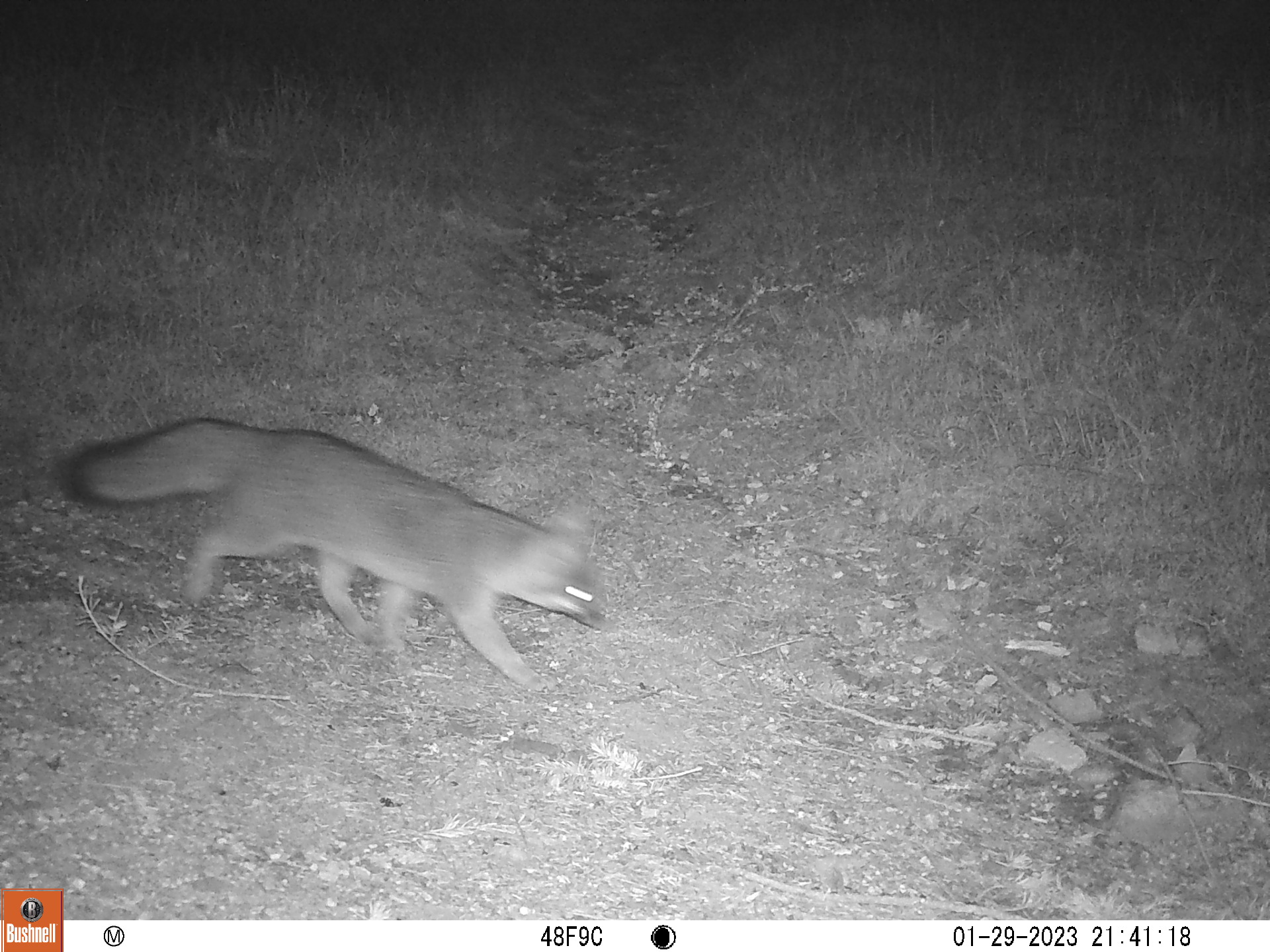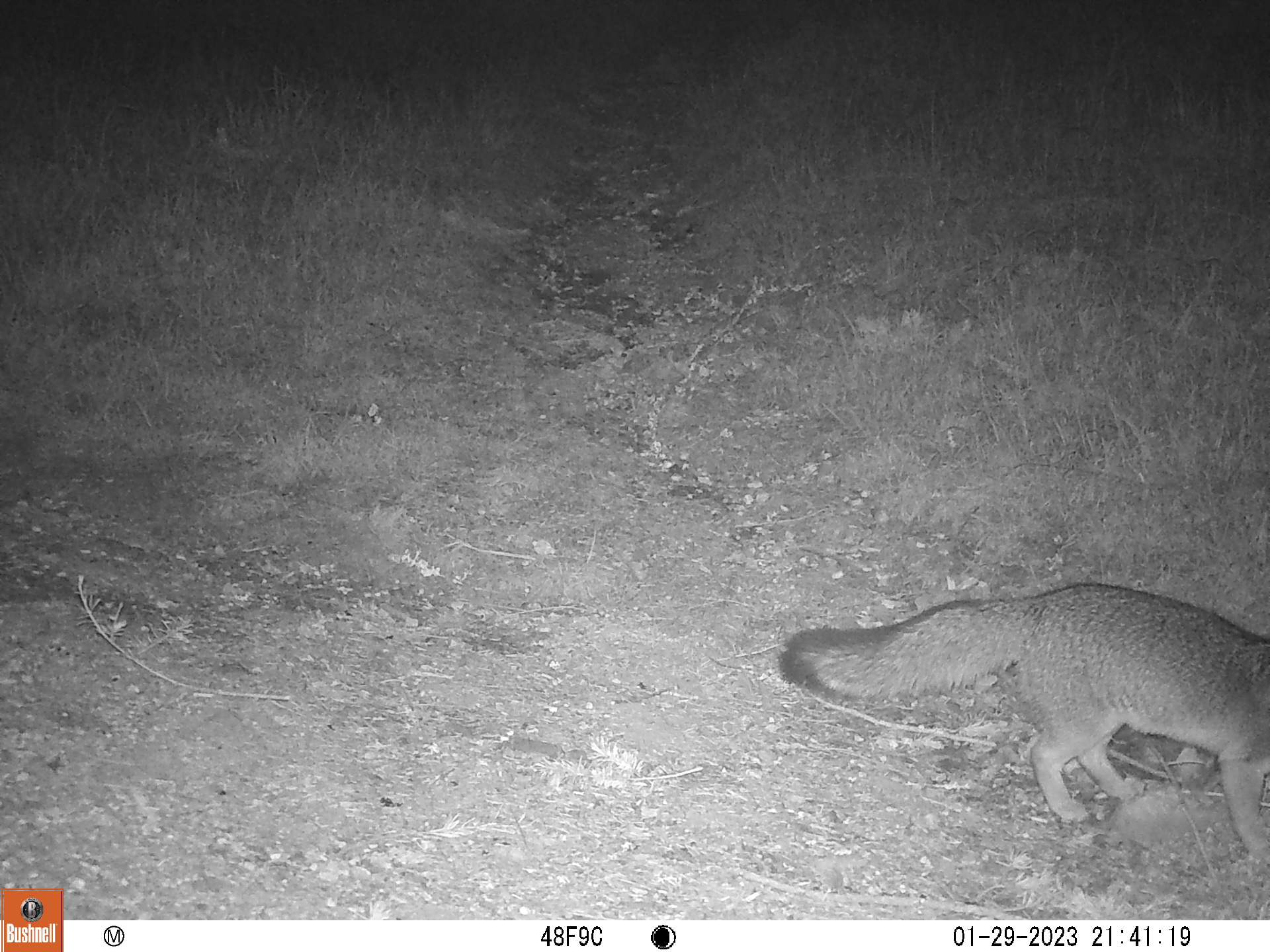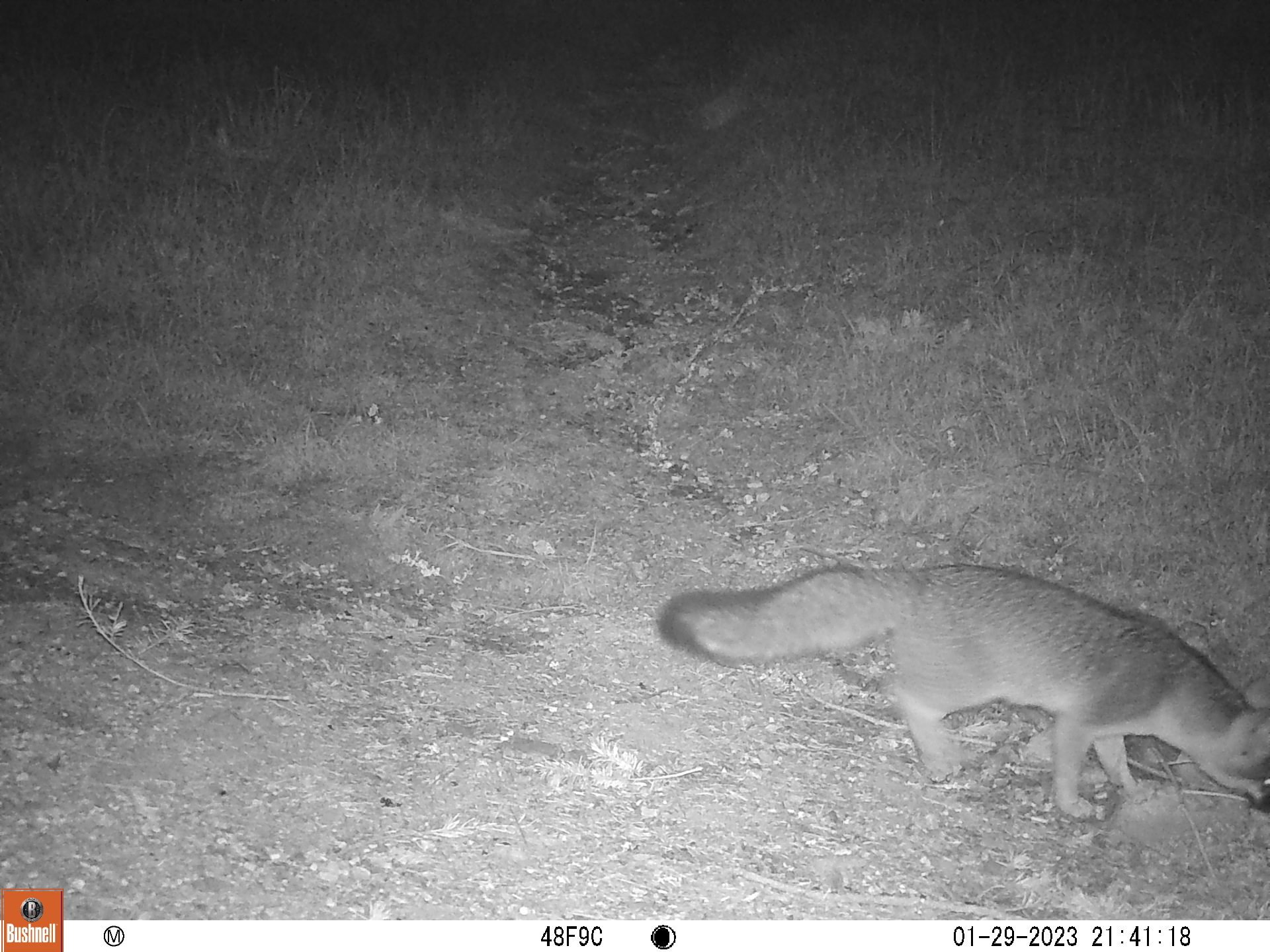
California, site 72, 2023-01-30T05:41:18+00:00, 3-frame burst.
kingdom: Animalia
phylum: Chordata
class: Mammalia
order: Carnivora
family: Canidae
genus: Urocyon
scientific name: Urocyon cinereoargenteus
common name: gray fox